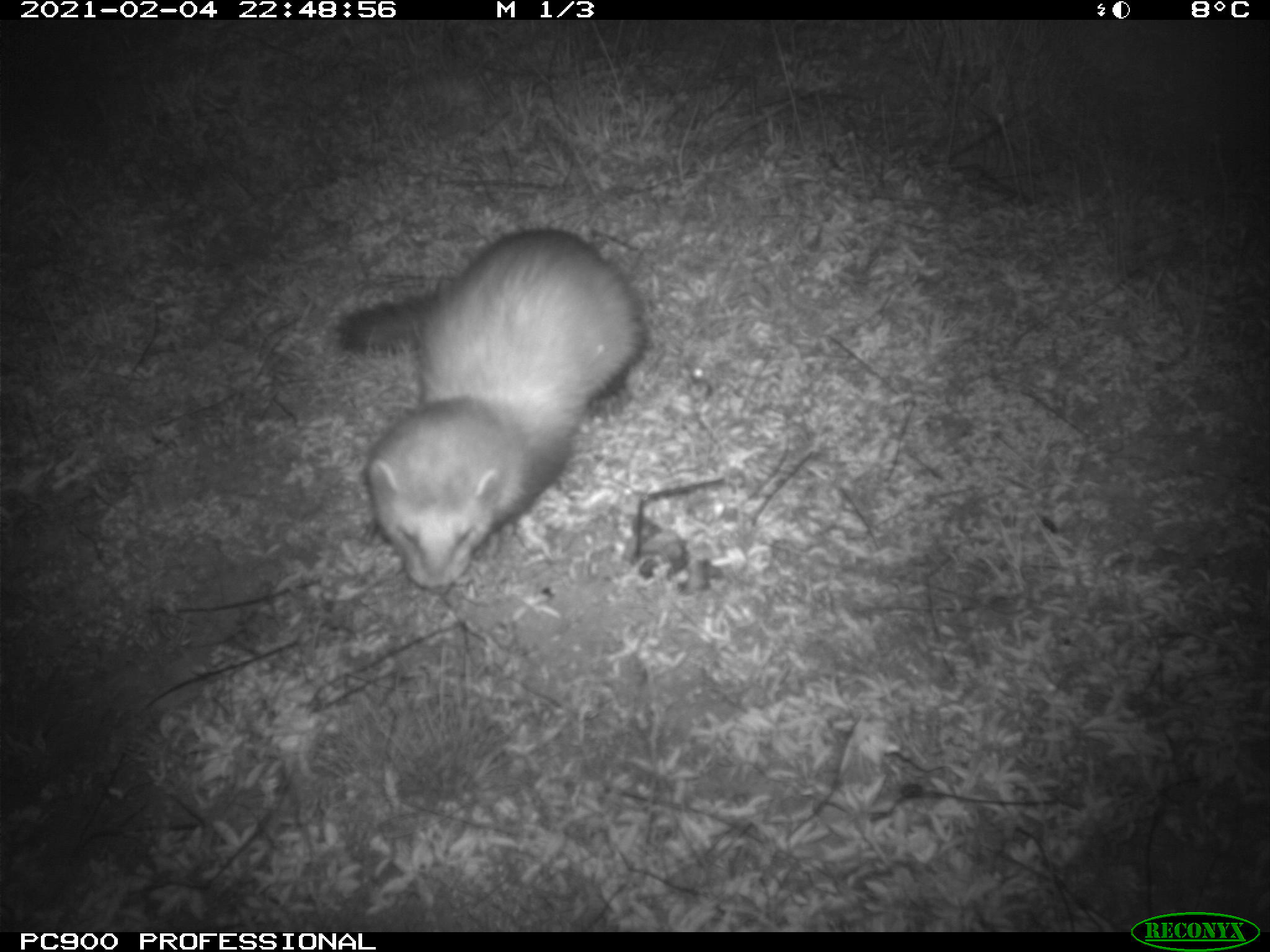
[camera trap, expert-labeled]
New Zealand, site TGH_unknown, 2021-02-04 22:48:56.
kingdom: Animalia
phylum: Chordata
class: Mammalia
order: Carnivora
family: Mustelidae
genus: Mustela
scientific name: Mustela furo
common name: ferret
Ferret (Mustela furo).